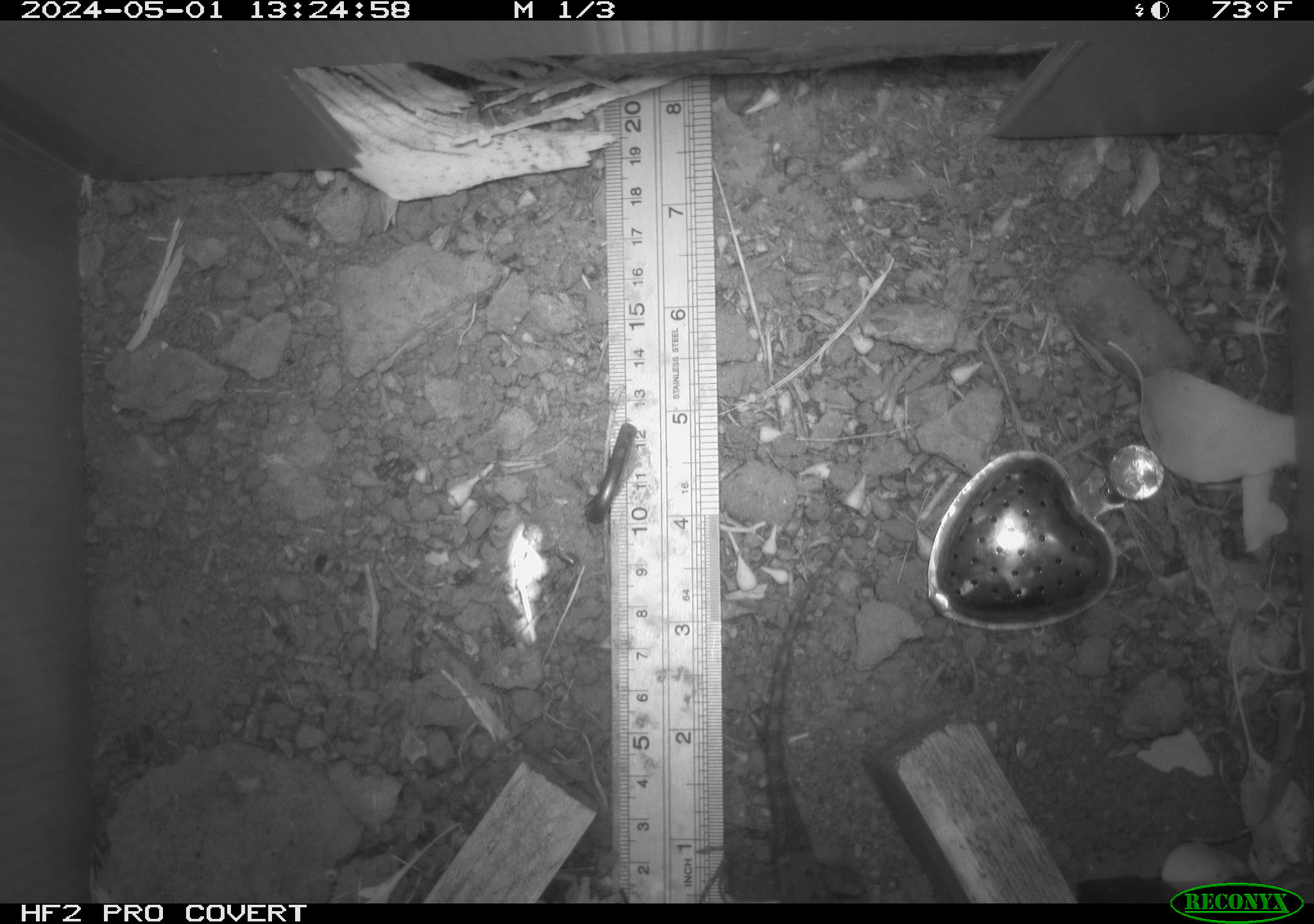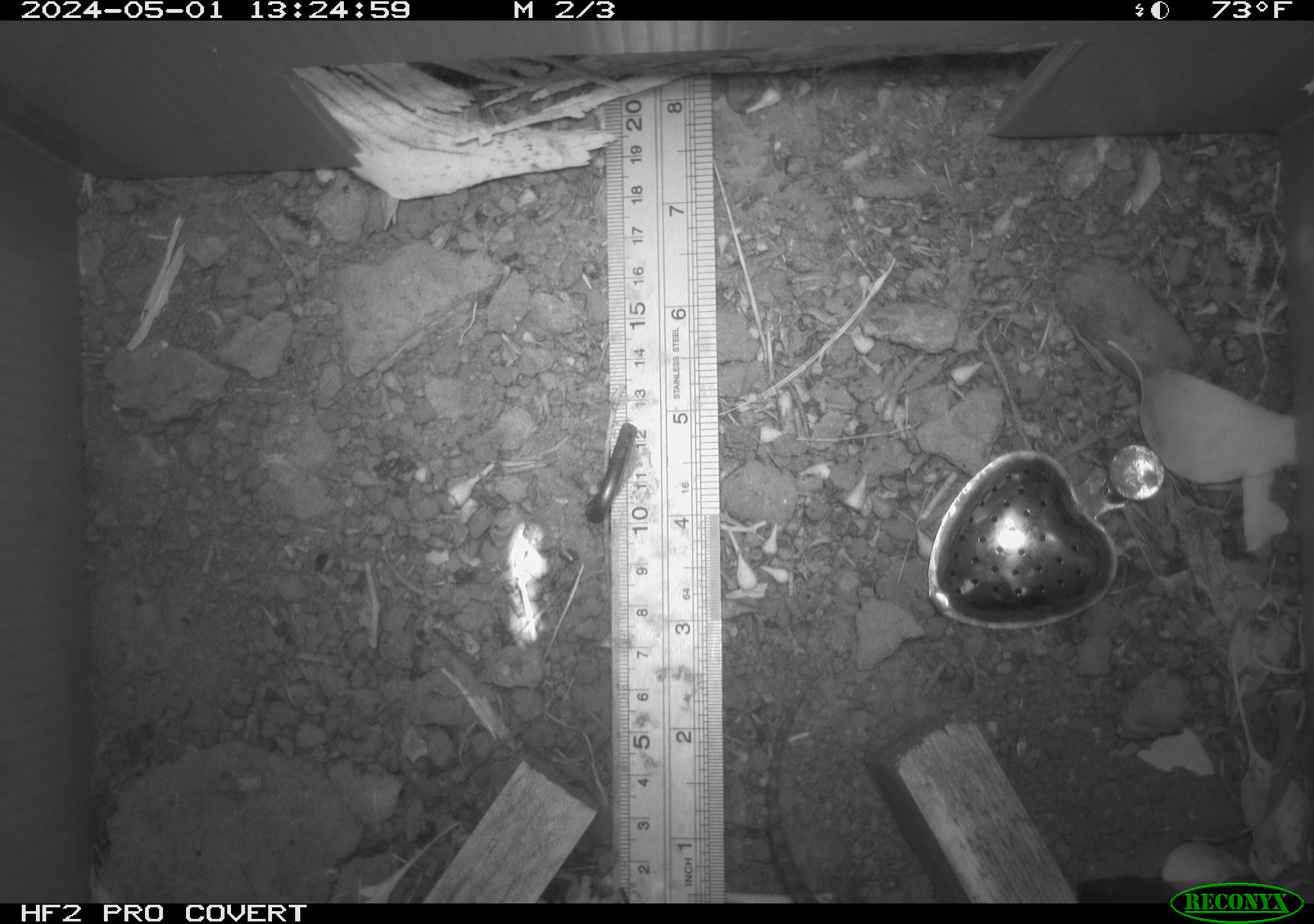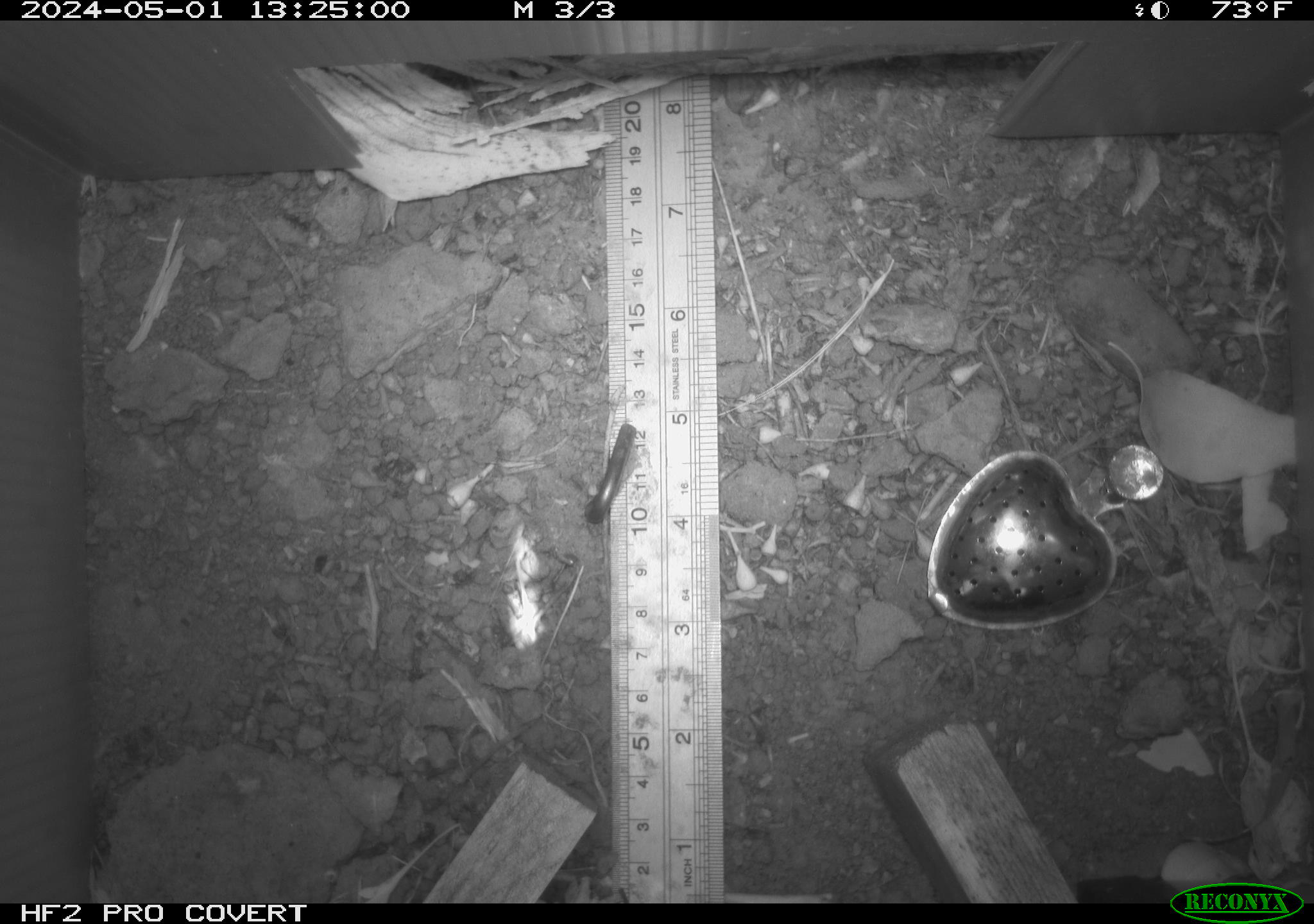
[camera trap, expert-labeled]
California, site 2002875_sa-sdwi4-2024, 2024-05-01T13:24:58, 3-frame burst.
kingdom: Animalia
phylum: Chordata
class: Reptilia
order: Squamata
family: Phrynosomatidae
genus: Sceloporus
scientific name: Sceloporus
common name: spiny lizards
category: sceloporus species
Sceloporus species (spiny lizards) (Sceloporus).